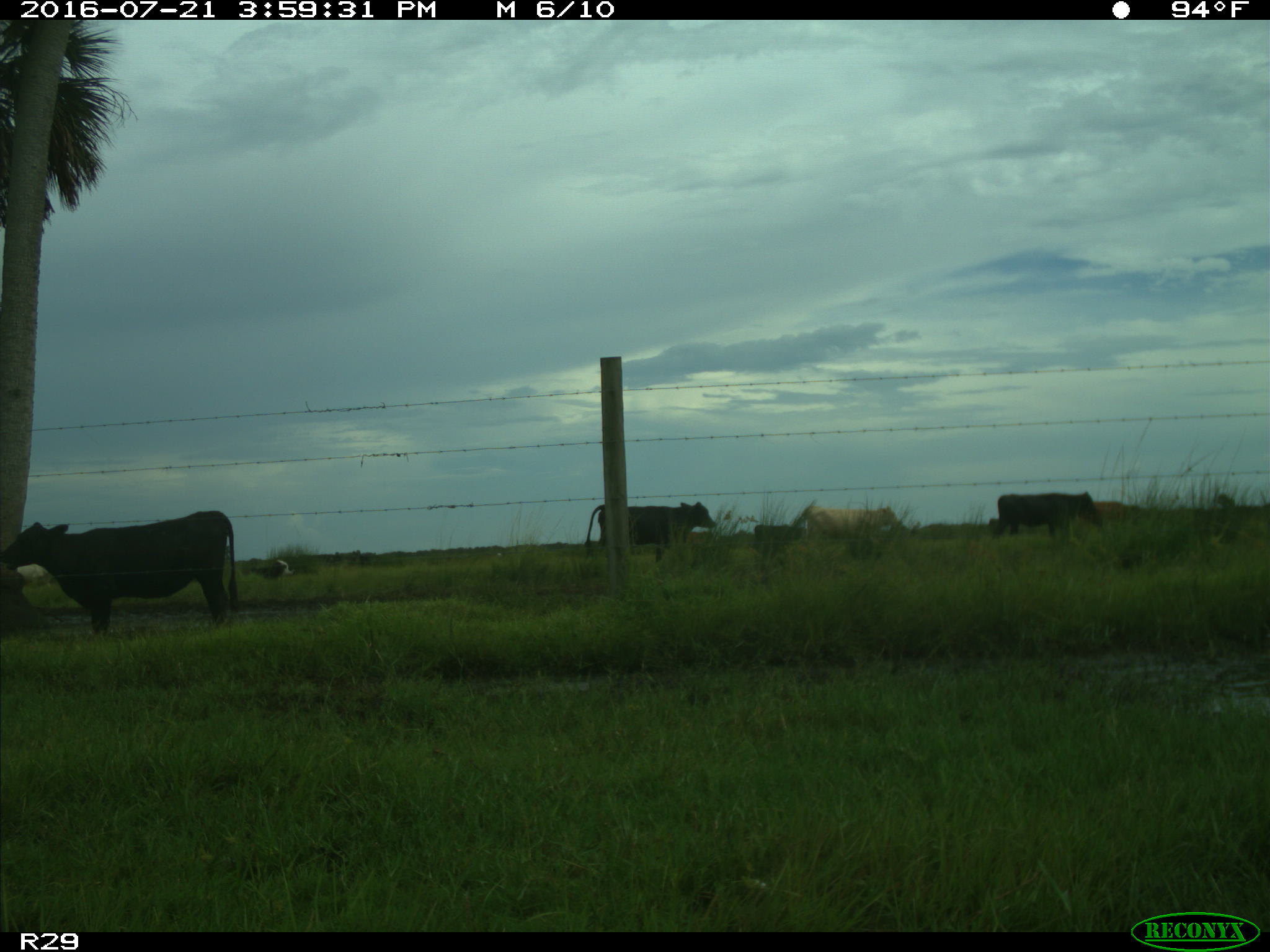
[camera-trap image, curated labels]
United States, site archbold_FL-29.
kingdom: Animalia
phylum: Chordata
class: Mammalia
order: Artiodactyla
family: Bovidae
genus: Bos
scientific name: Bos taurus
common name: domestic cow